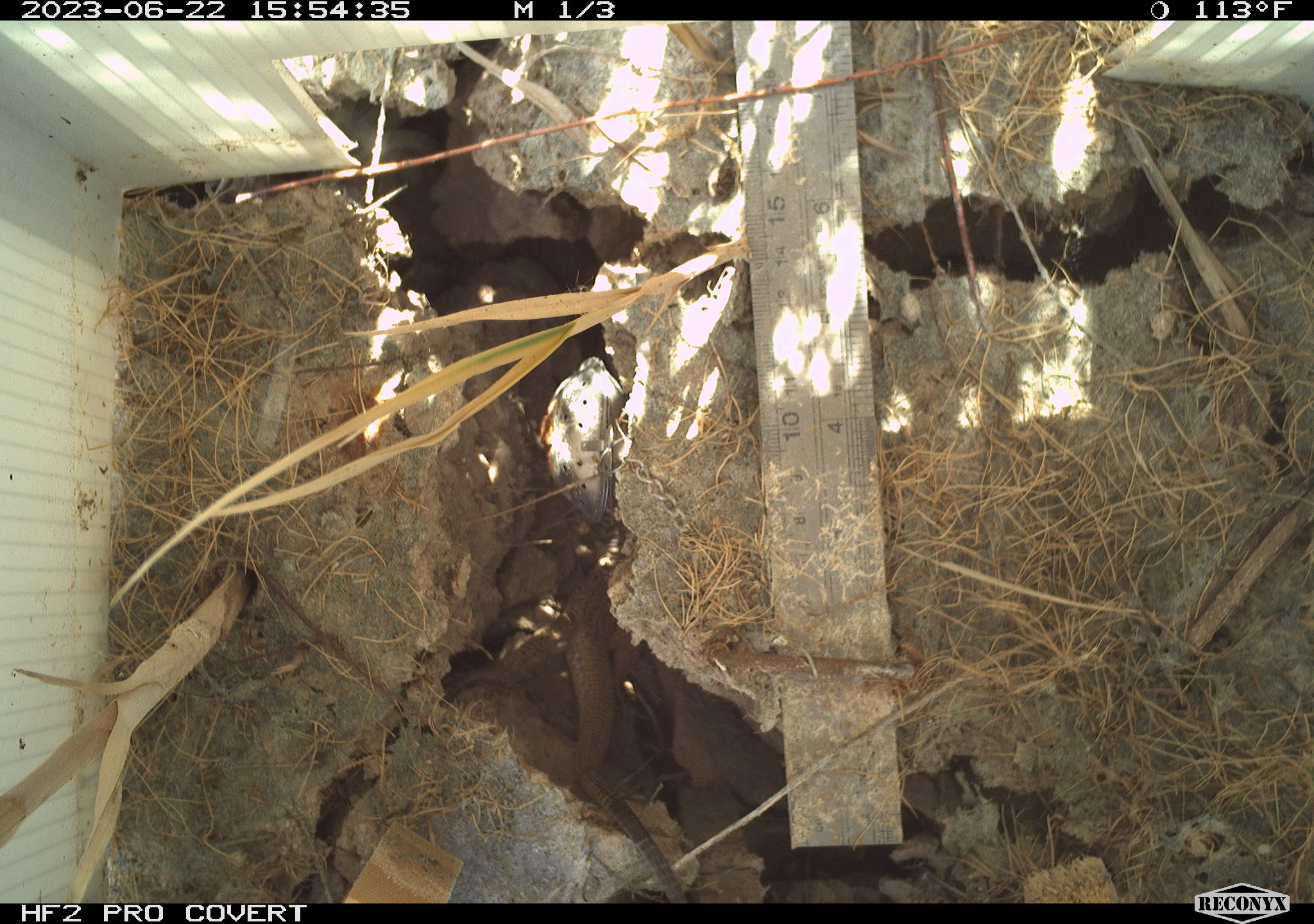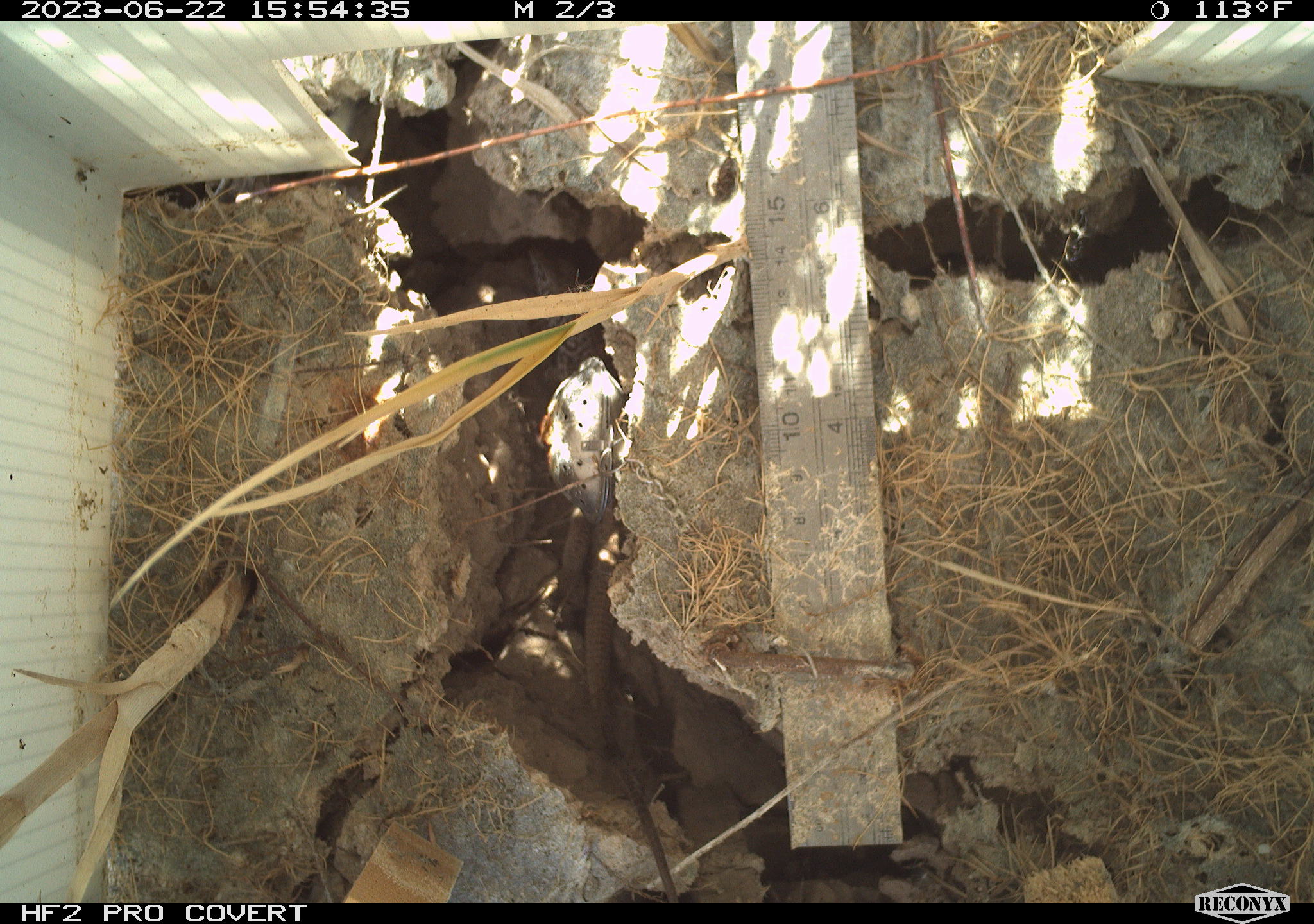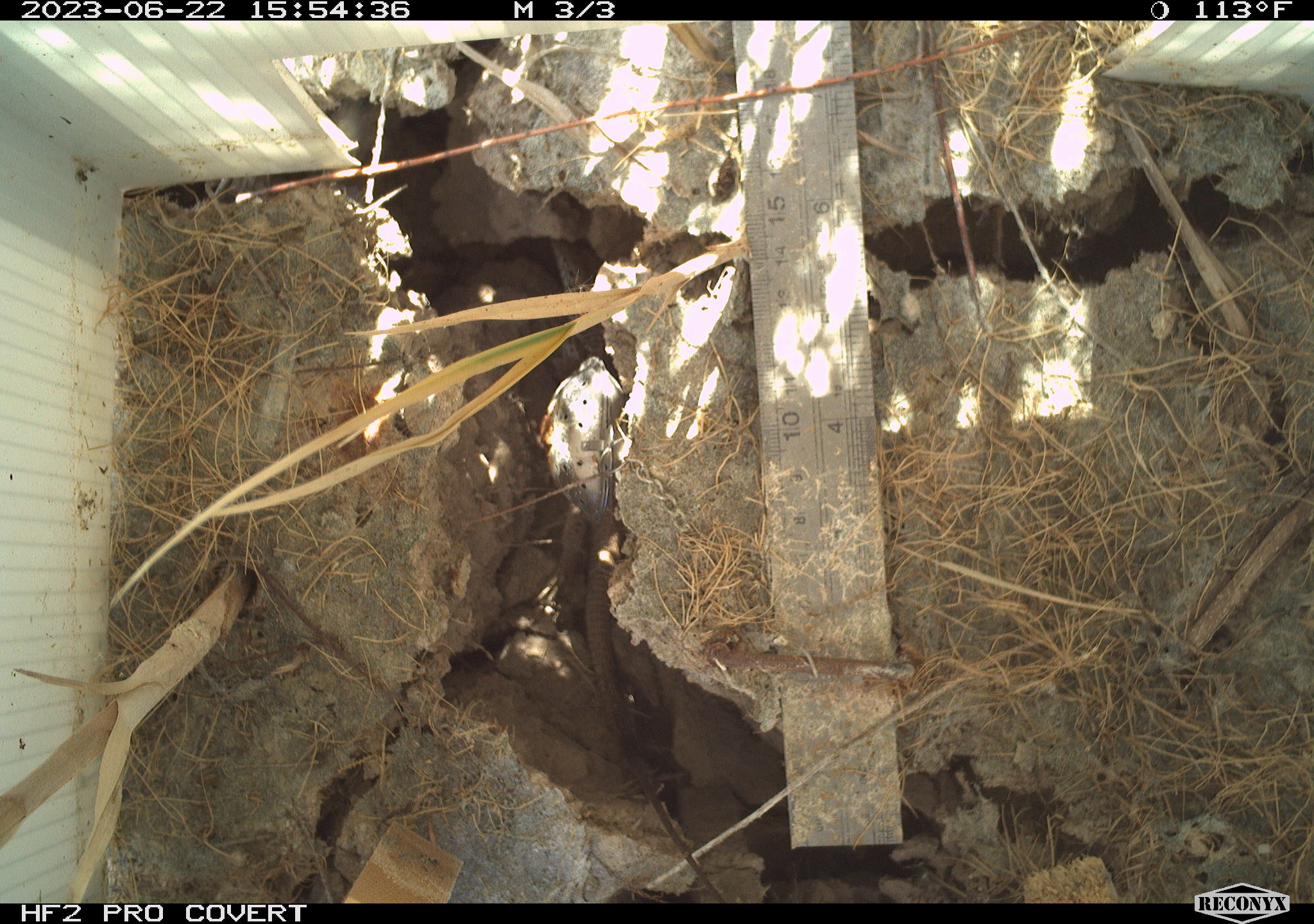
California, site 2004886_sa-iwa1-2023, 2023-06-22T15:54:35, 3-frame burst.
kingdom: Animalia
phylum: Chordata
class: Reptilia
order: Squamata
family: Teiidae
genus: Aspidoscelis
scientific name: Aspidoscelis tigris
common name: western whiptail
Western whiptail (Aspidoscelis tigris).